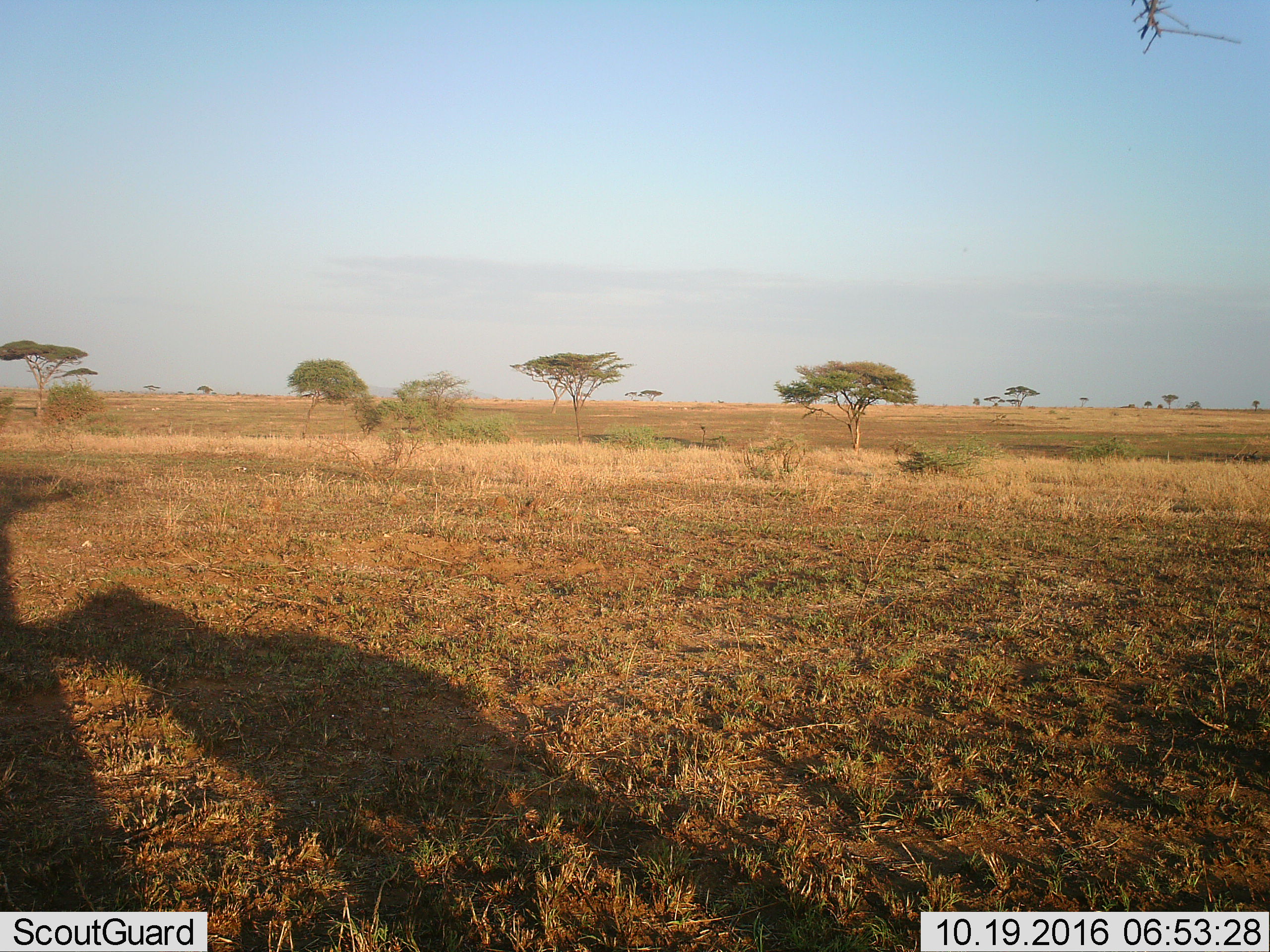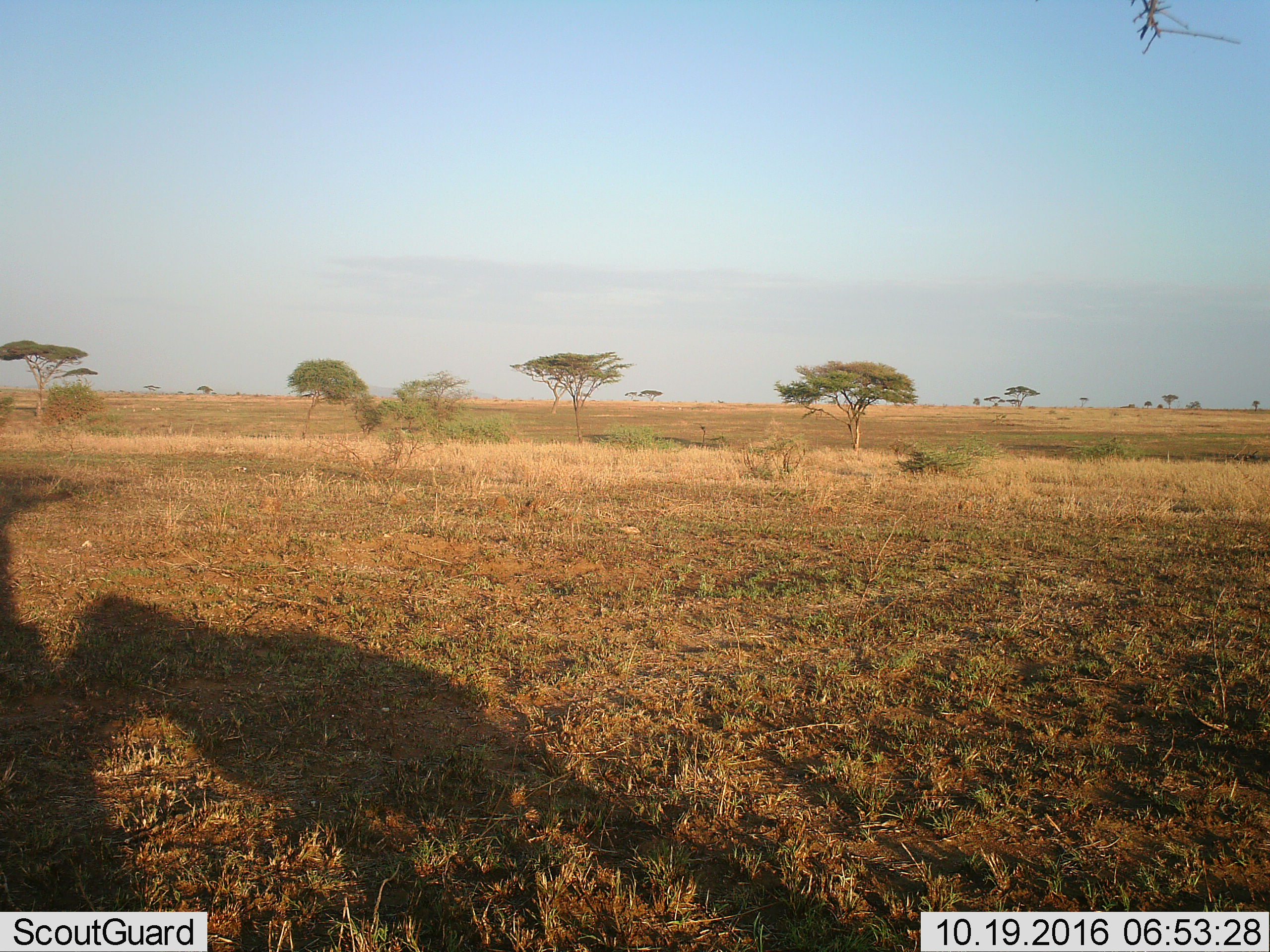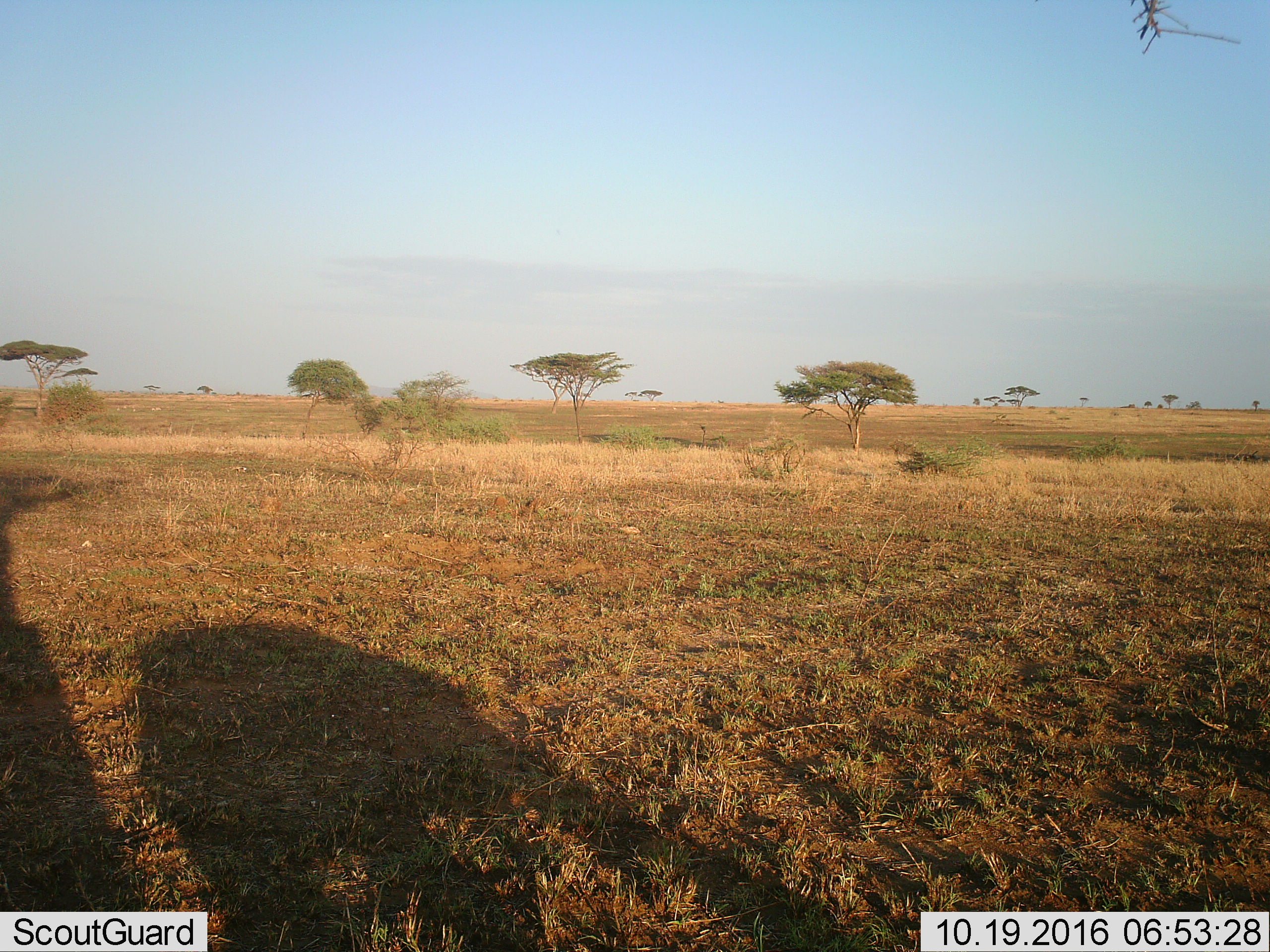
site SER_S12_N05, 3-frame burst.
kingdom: Animalia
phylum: Chordata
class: Mammalia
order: Perissodactyla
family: Equidae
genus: Equus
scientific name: Equus quagga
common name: plains zebra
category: zebraplains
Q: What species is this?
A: Zebraplains (plains zebra) (Equus quagga).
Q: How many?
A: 1.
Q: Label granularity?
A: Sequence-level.